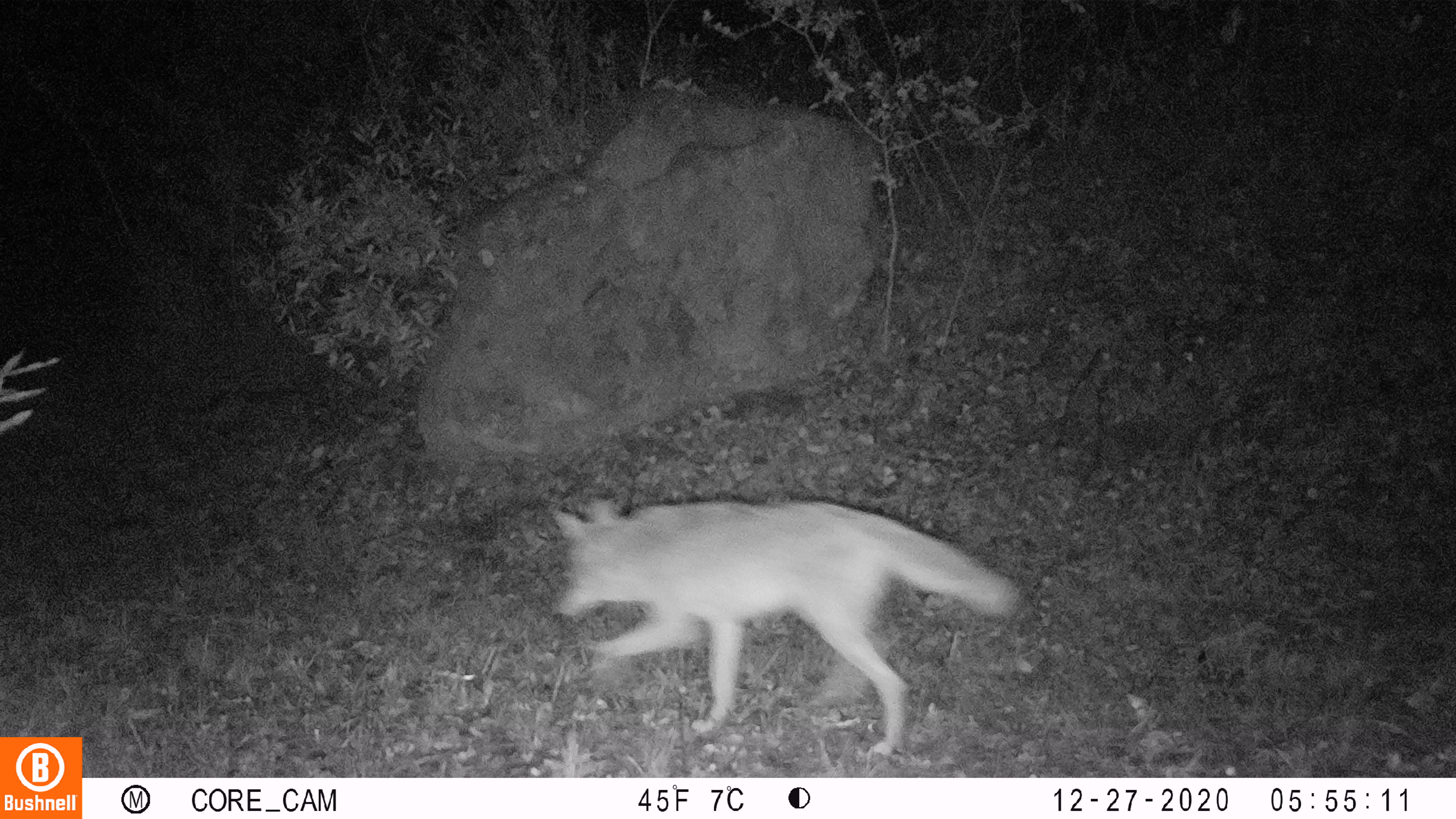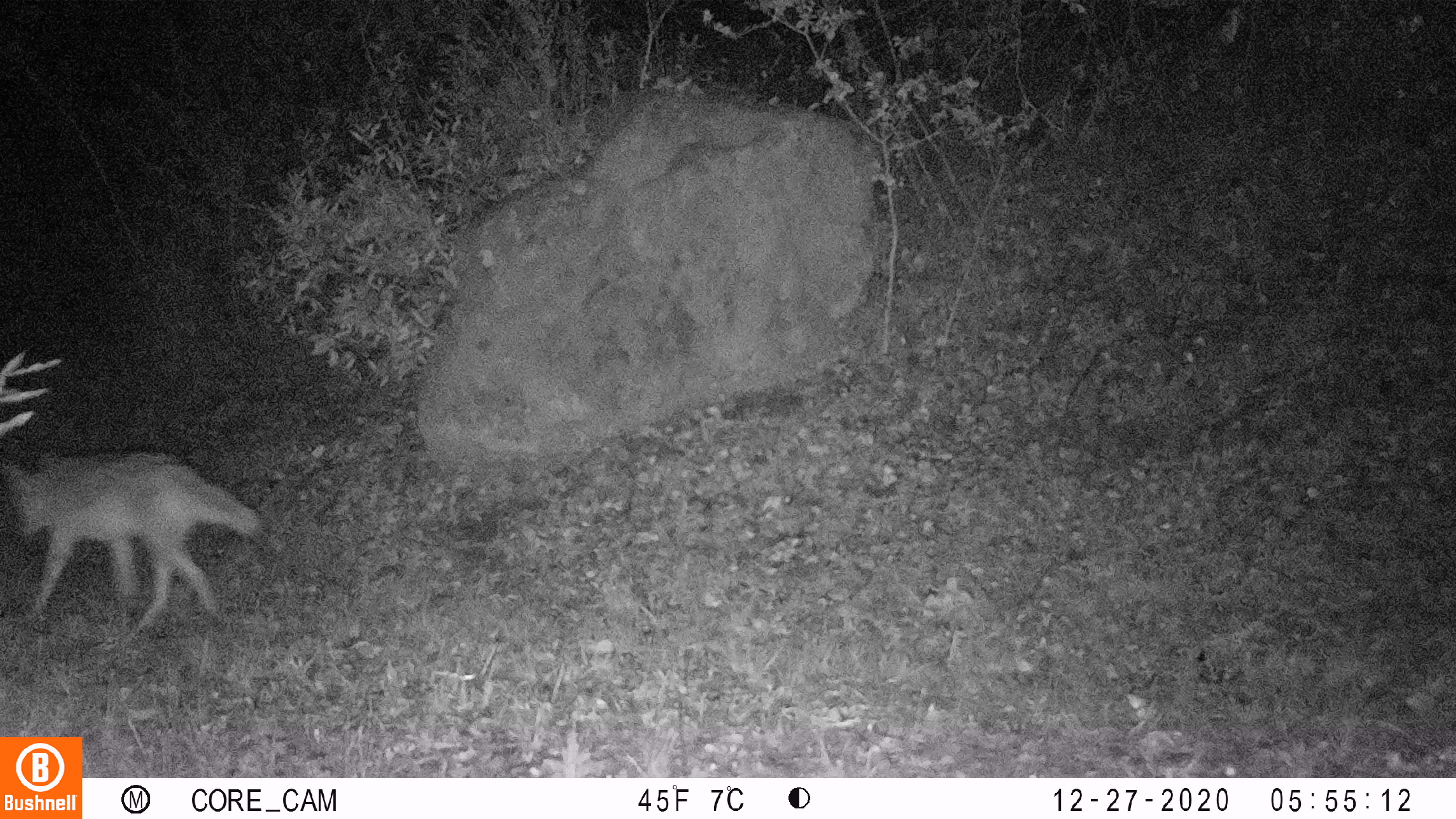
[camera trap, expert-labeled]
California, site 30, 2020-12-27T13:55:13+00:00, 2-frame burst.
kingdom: Animalia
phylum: Chordata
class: Mammalia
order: Carnivora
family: Canidae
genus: Canis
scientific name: Canis latrans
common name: coyote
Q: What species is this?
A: Coyote (Canis latrans).